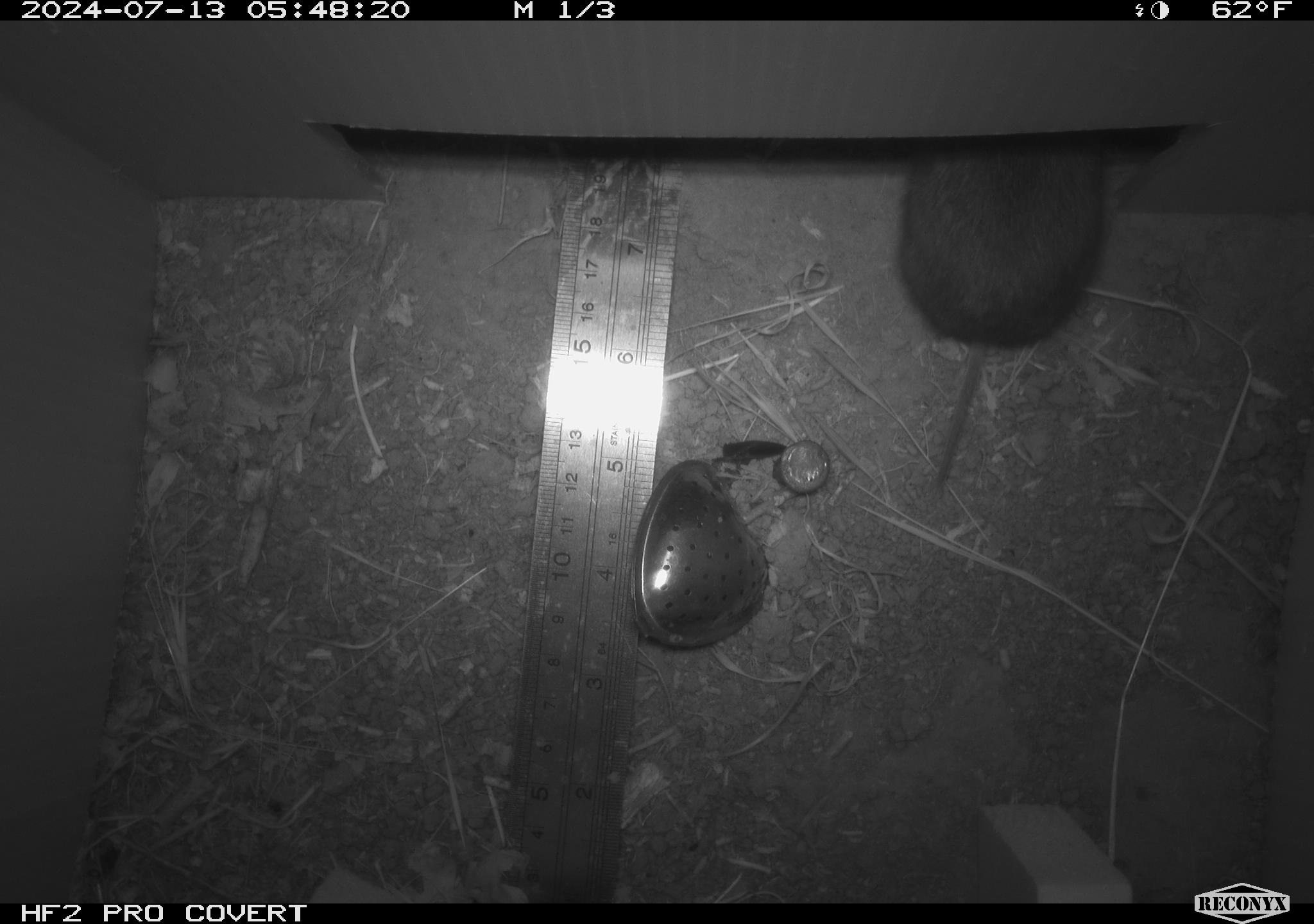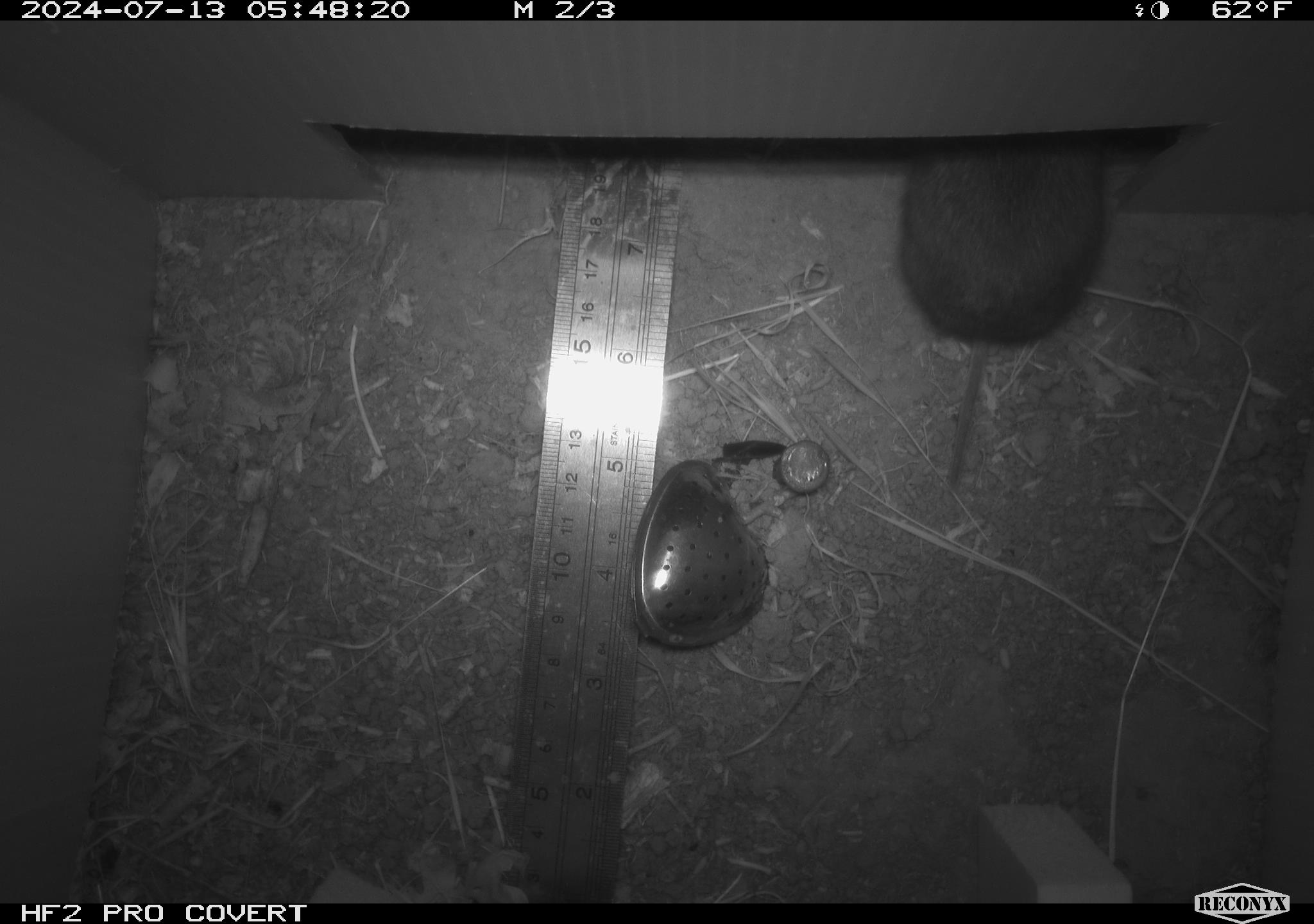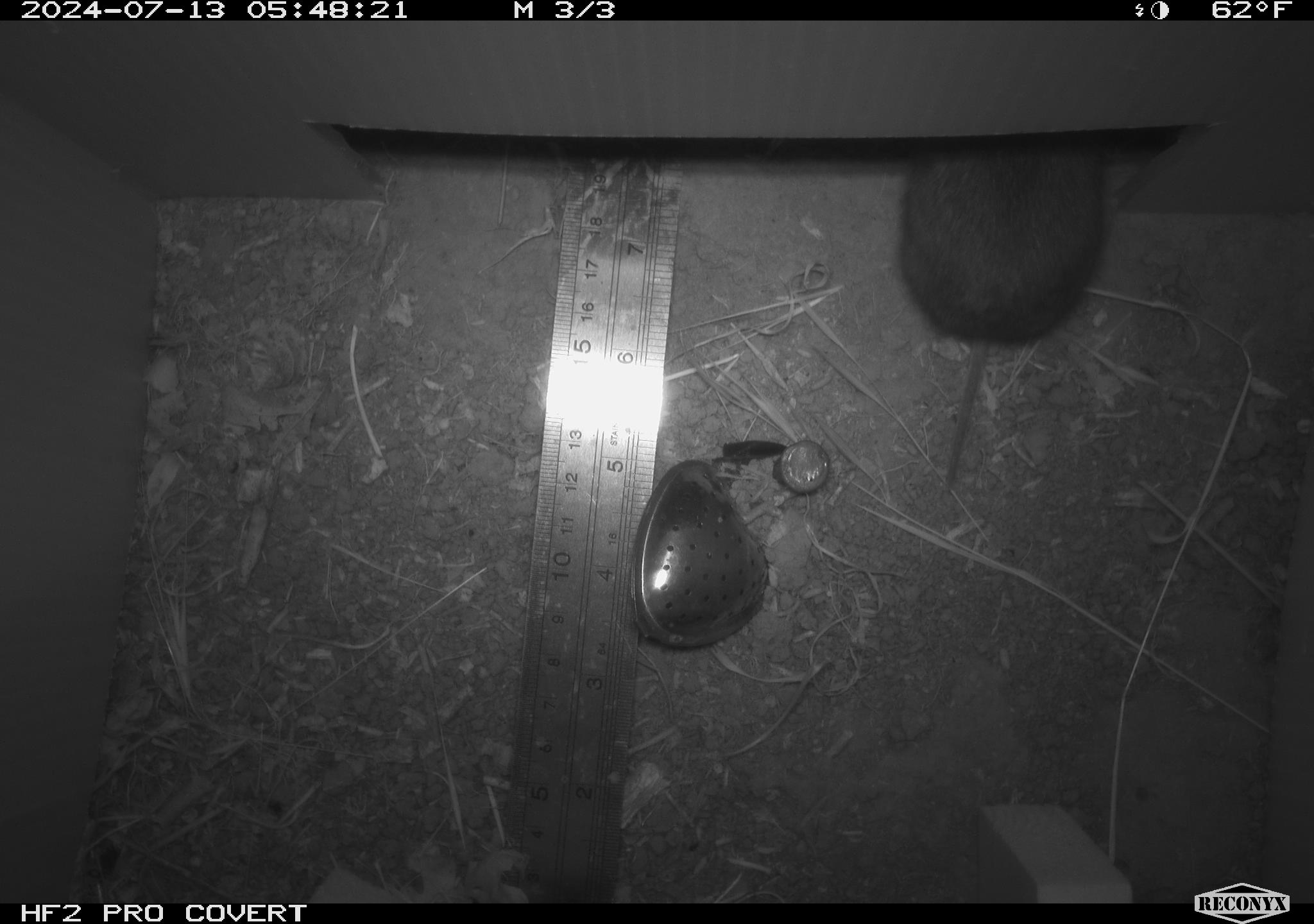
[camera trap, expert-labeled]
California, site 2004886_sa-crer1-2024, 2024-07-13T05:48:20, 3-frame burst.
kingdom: Animalia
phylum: Chordata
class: Mammalia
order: Rodentia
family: Cricetidae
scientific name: Arvicolinae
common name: voles, lemmings, and muskrats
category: arvicolinae subfamily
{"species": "arvicolinae subfamily (voles, lemmings, and muskrats) (Arvicolinae)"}